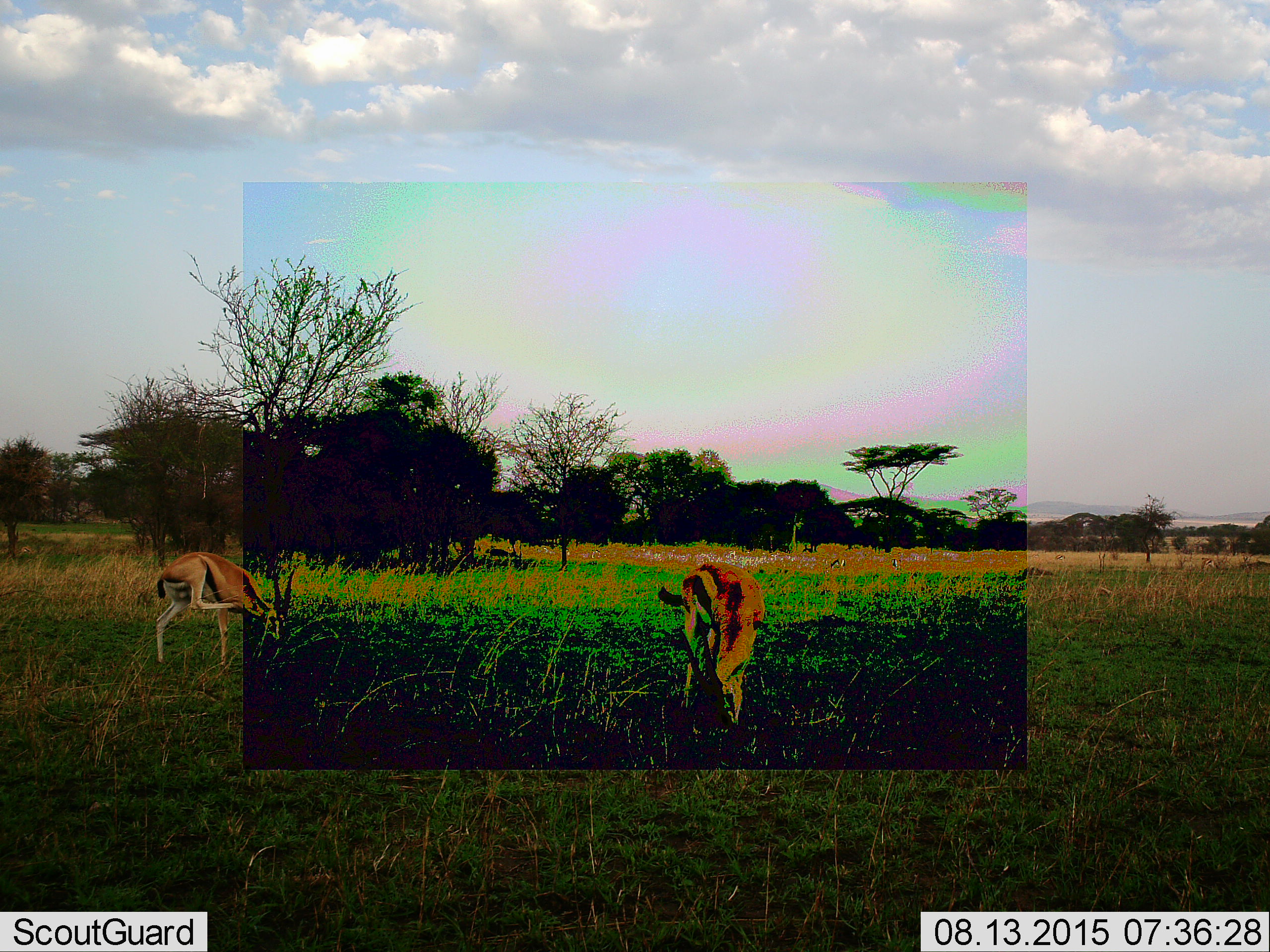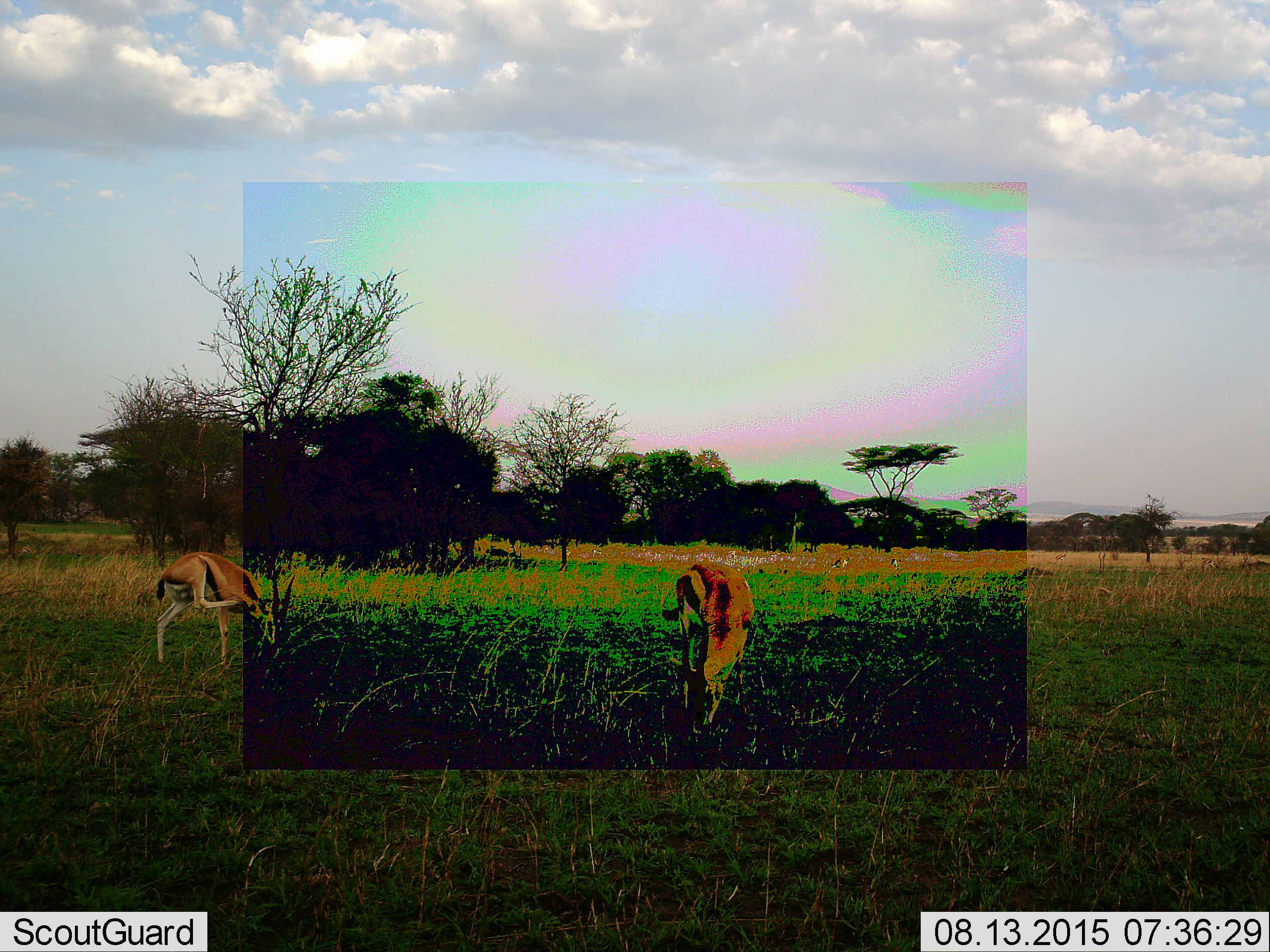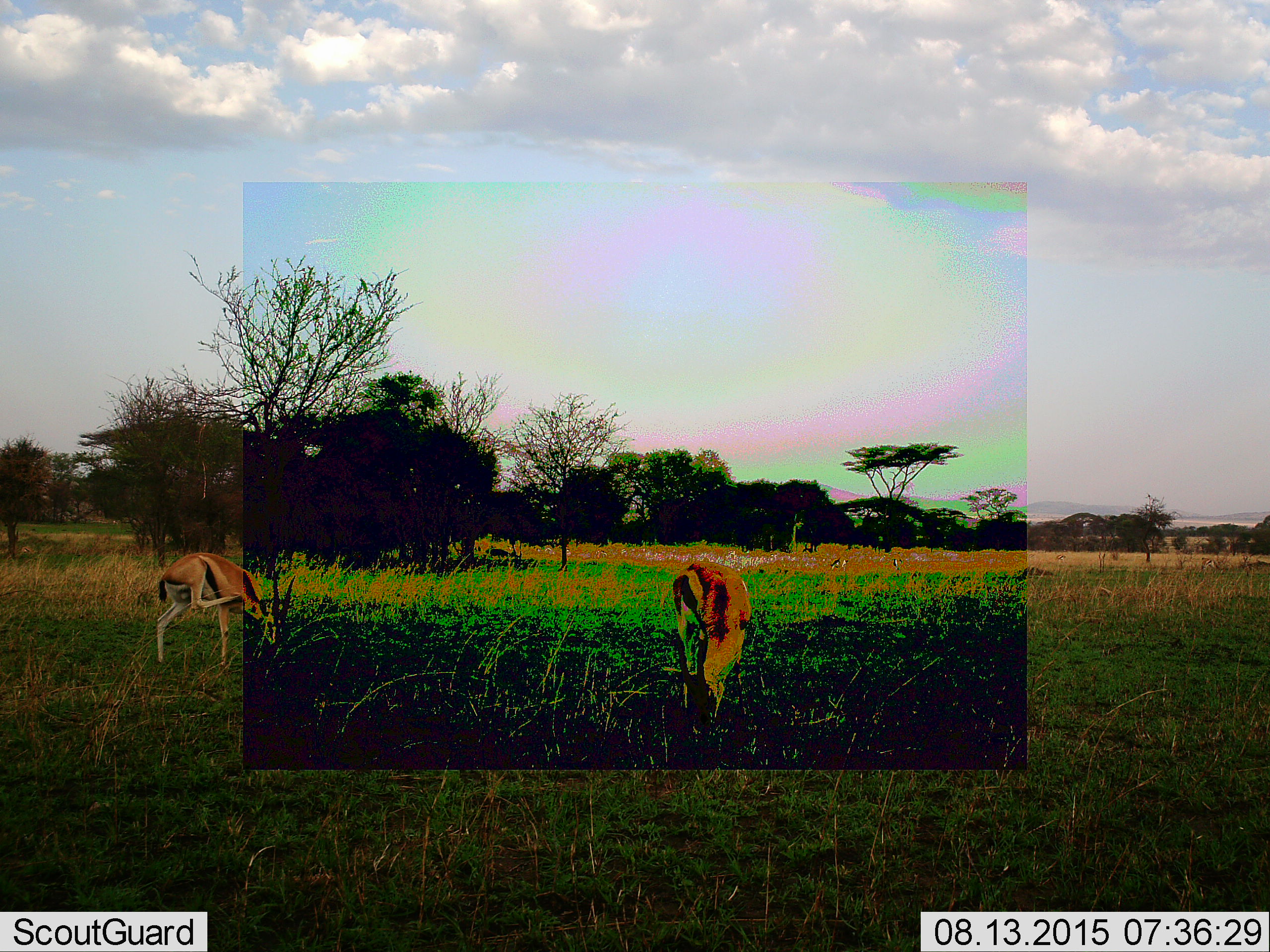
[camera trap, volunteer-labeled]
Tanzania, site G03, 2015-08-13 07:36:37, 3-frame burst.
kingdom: Animalia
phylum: Chordata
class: Mammalia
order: Artiodactyla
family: Bovidae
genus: Eudorcas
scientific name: Eudorcas thomsonii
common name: thomson's gazelle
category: gazellethomsons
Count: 2.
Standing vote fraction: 88%.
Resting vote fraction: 0%.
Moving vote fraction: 29%.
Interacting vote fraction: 0%.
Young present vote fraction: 0%.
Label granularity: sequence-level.